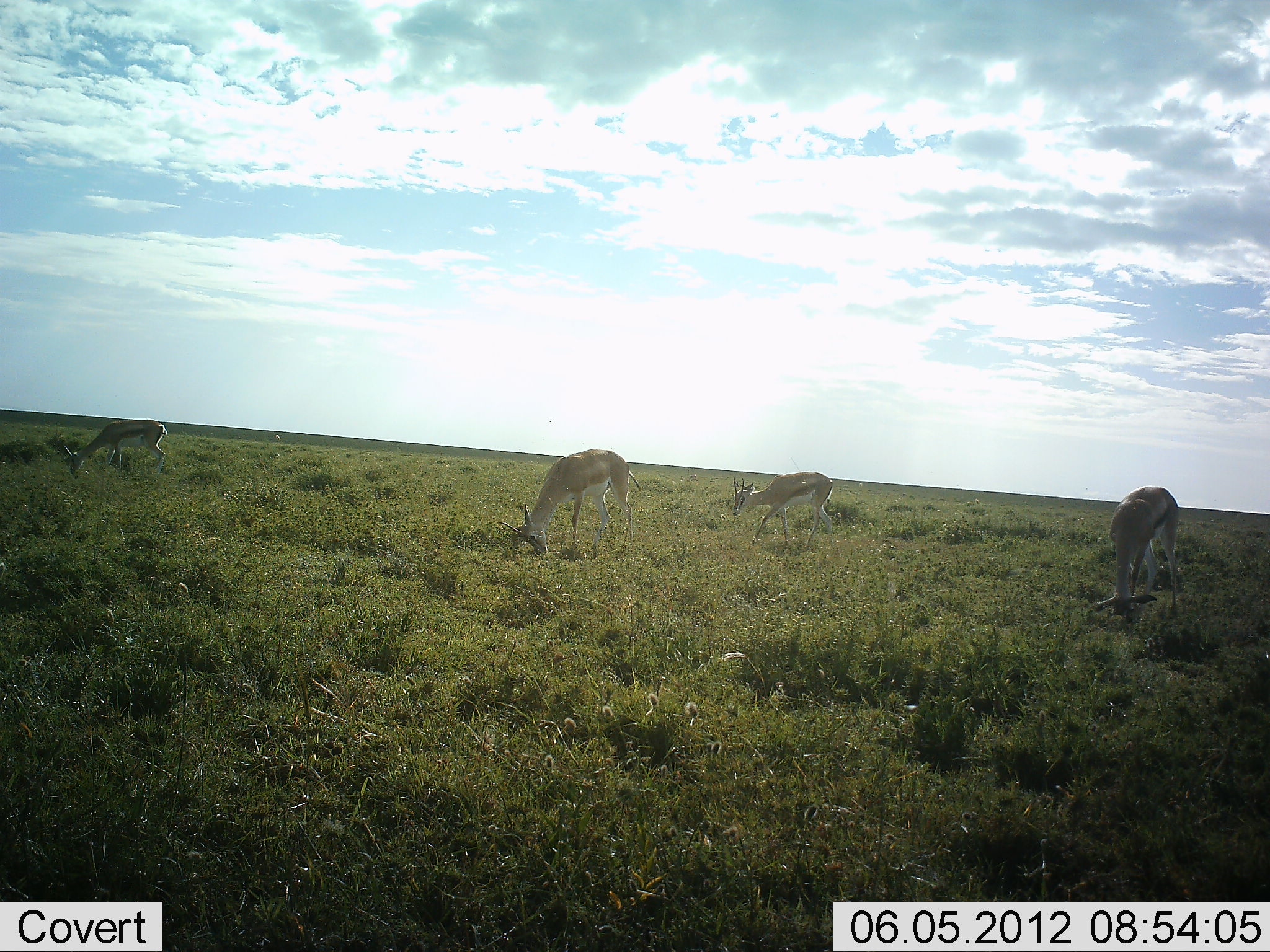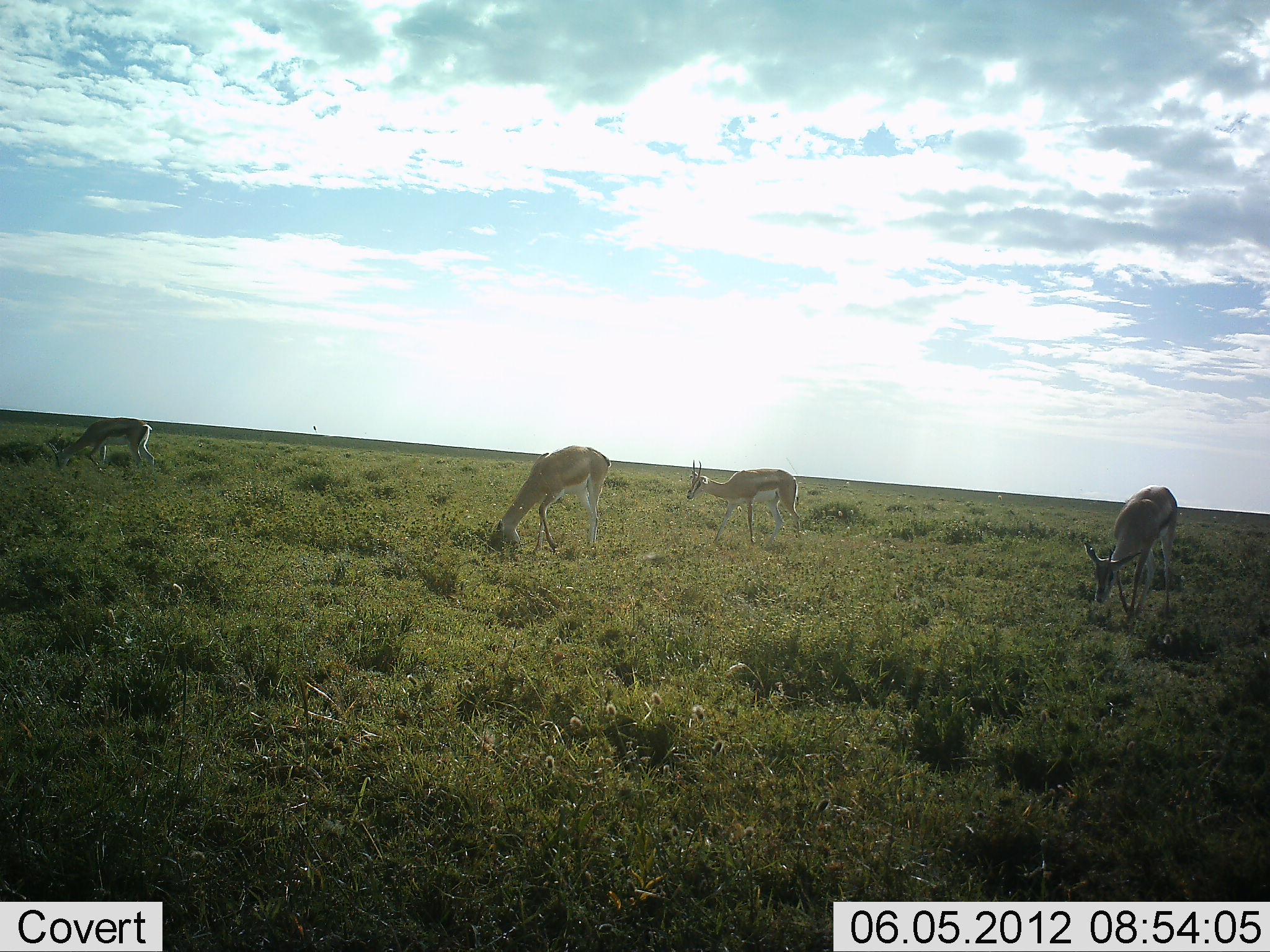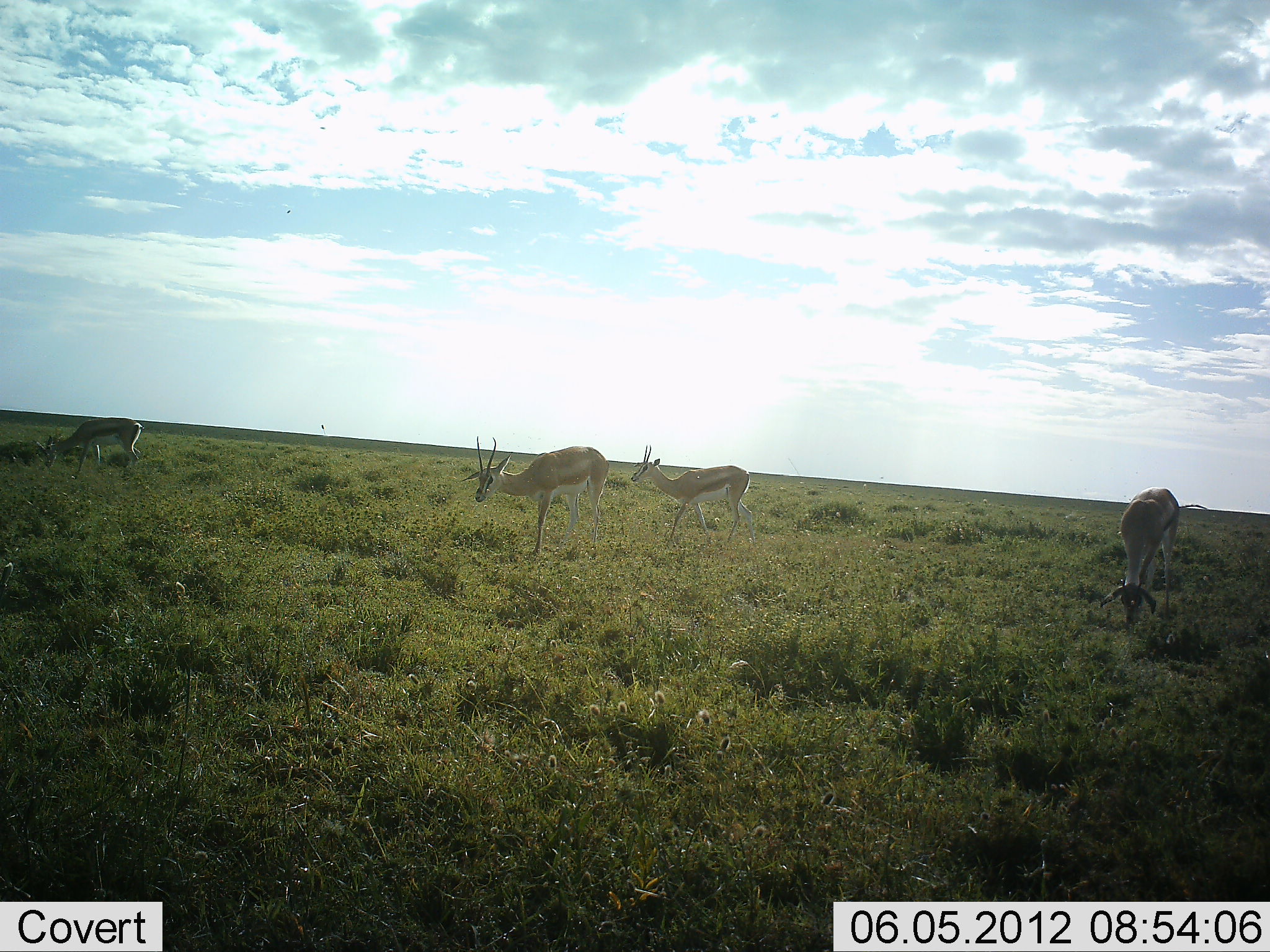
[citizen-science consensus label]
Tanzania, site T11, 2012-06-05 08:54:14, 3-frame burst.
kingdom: Animalia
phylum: Chordata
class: Mammalia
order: Artiodactyla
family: Bovidae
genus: Eudorcas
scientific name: Eudorcas thomsonii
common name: thomson's gazelle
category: gazellethomsons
Gazellethomsons (thomson's gazelle) (Eudorcas thomsonii), count 4. Behavior (volunteer vote fractions): standing 36%, resting 0%, moving 36%, interacting 0%. Young present (vote fraction): 0%. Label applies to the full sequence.